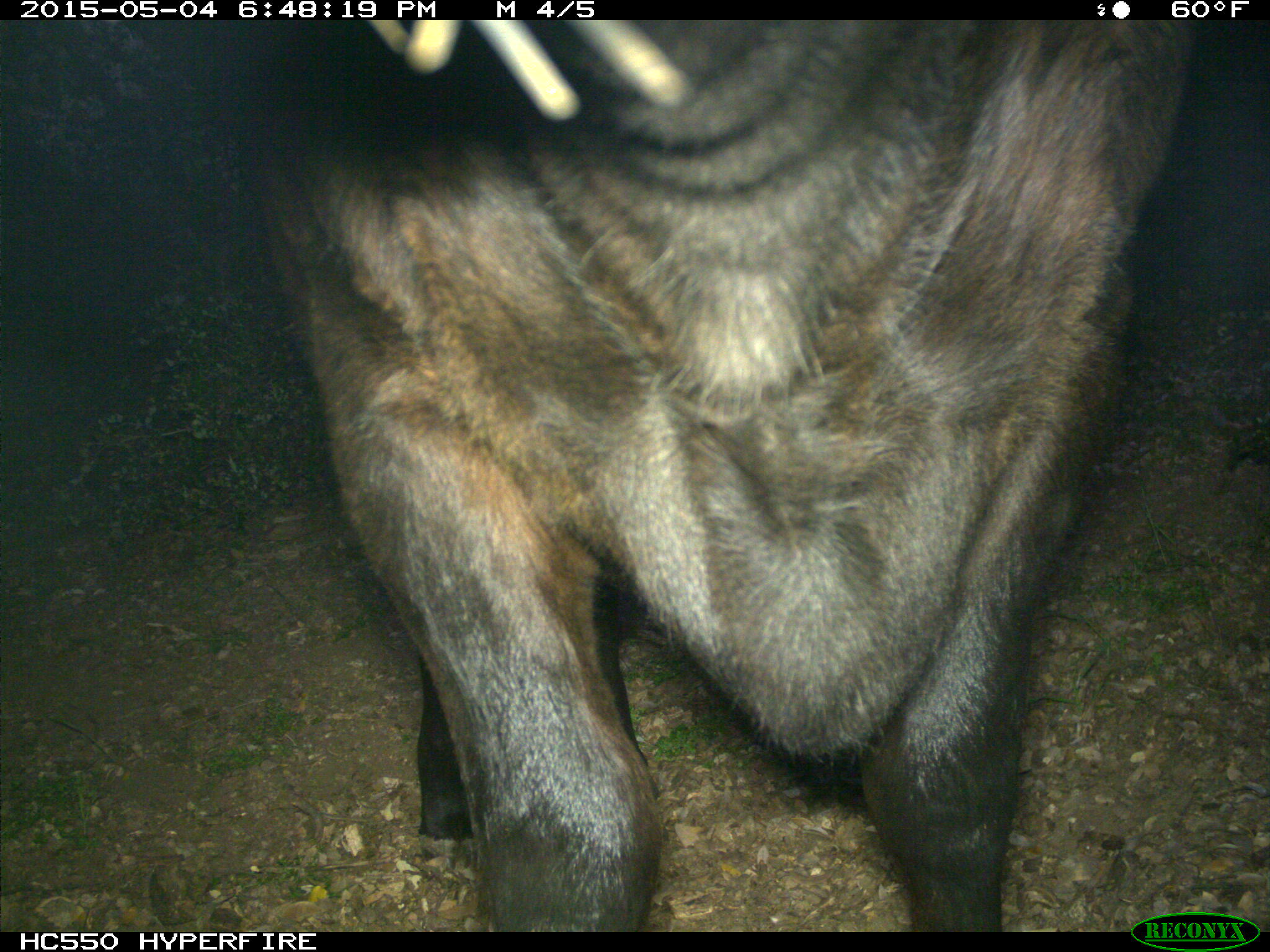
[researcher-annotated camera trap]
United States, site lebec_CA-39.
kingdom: Animalia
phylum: Chordata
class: Mammalia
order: Artiodactyla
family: Bovidae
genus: Bos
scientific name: Bos taurus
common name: domestic cow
Bos taurus (domestic cow).